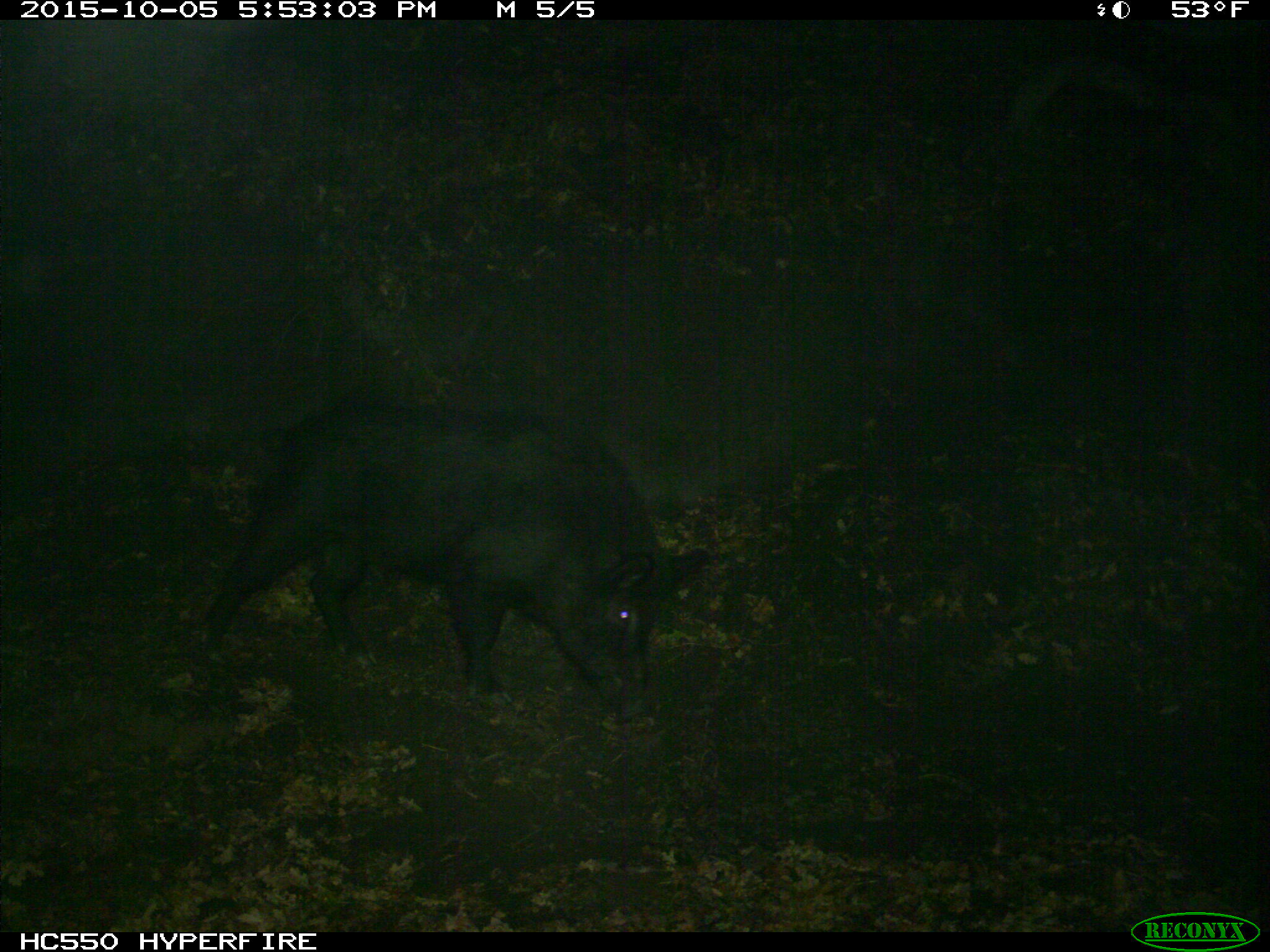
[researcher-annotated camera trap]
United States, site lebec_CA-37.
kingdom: Animalia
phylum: Chordata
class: Mammalia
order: Artiodactyla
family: Suidae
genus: Sus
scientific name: Sus scrofa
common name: wild boar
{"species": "Sus scrofa (wild boar)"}